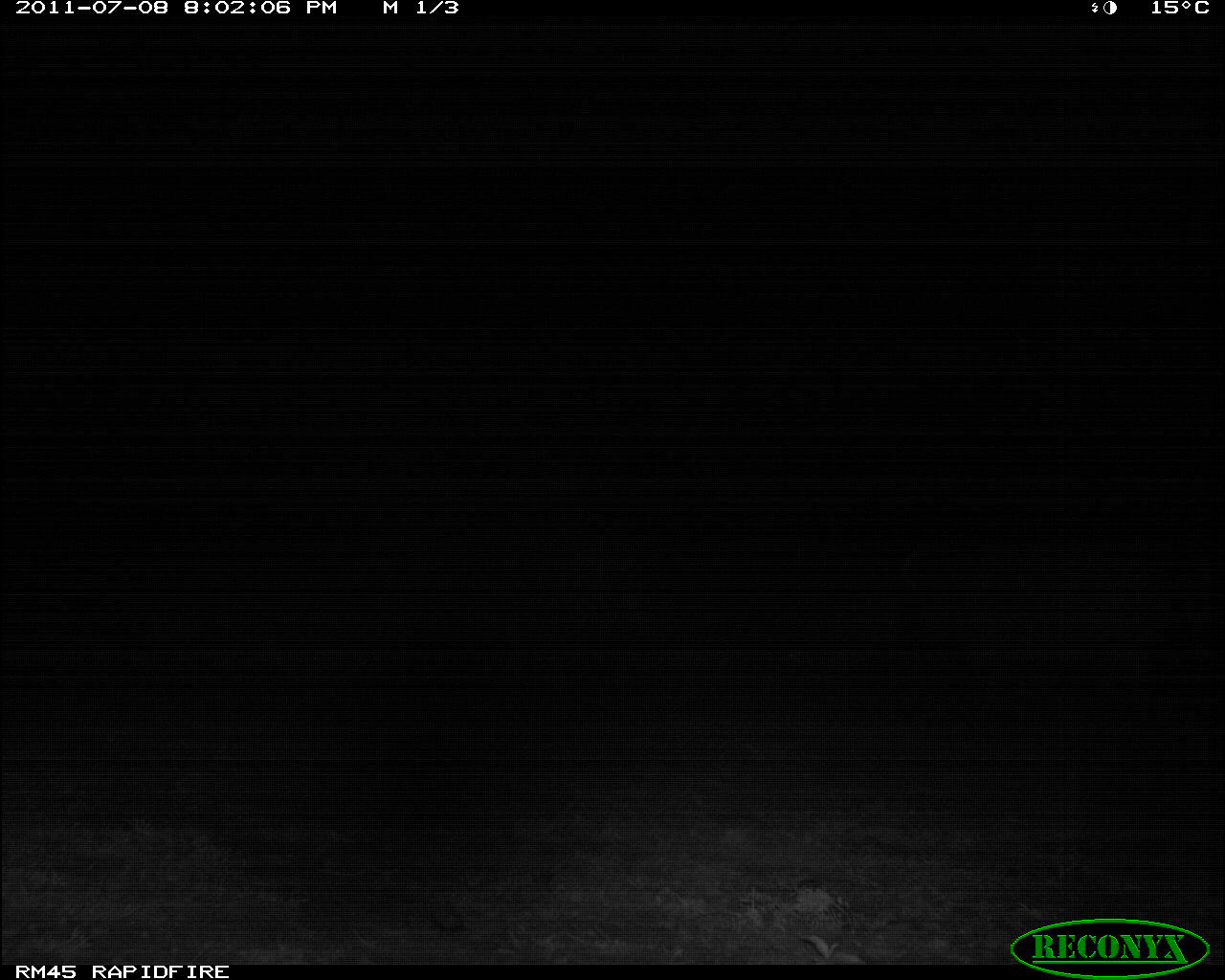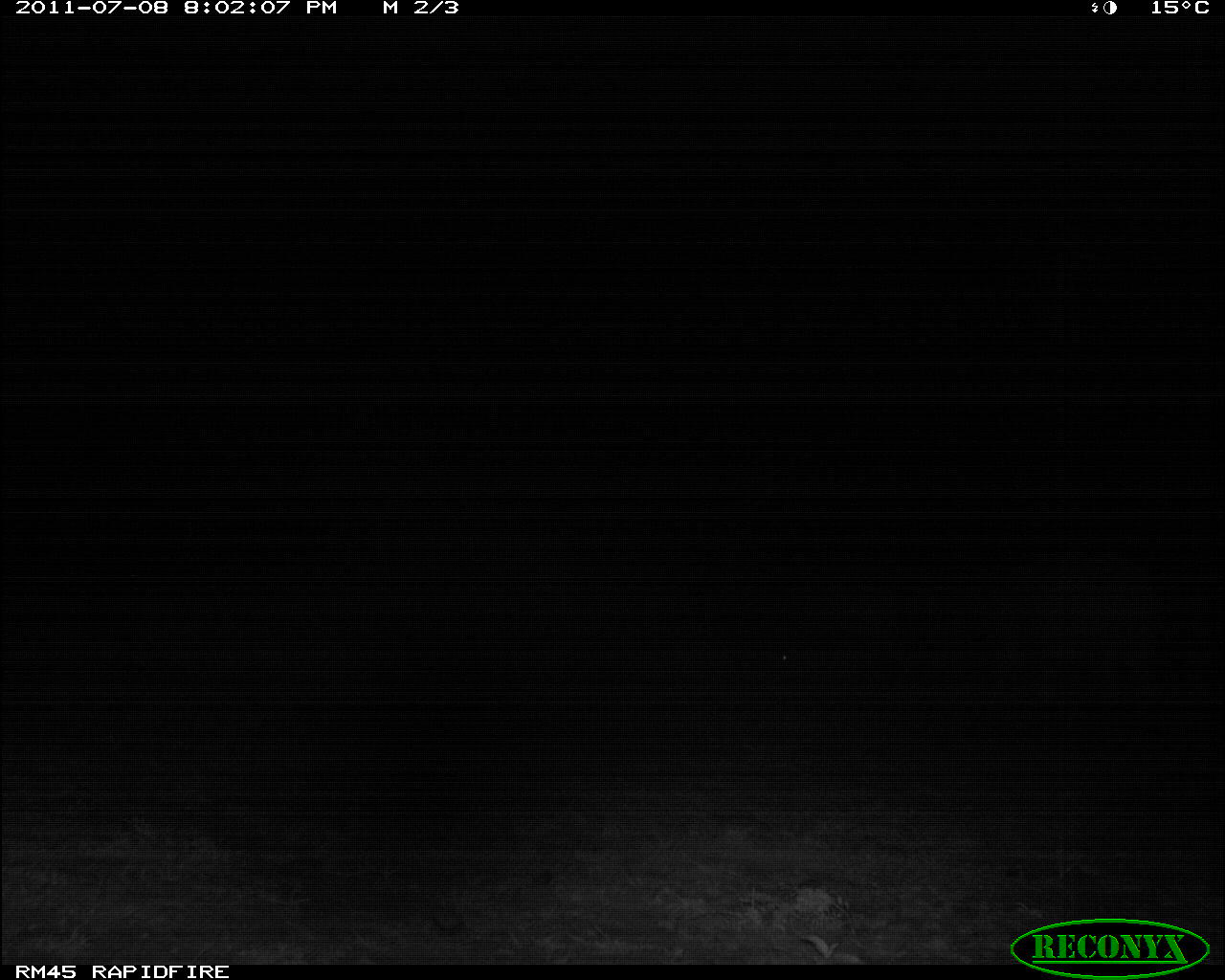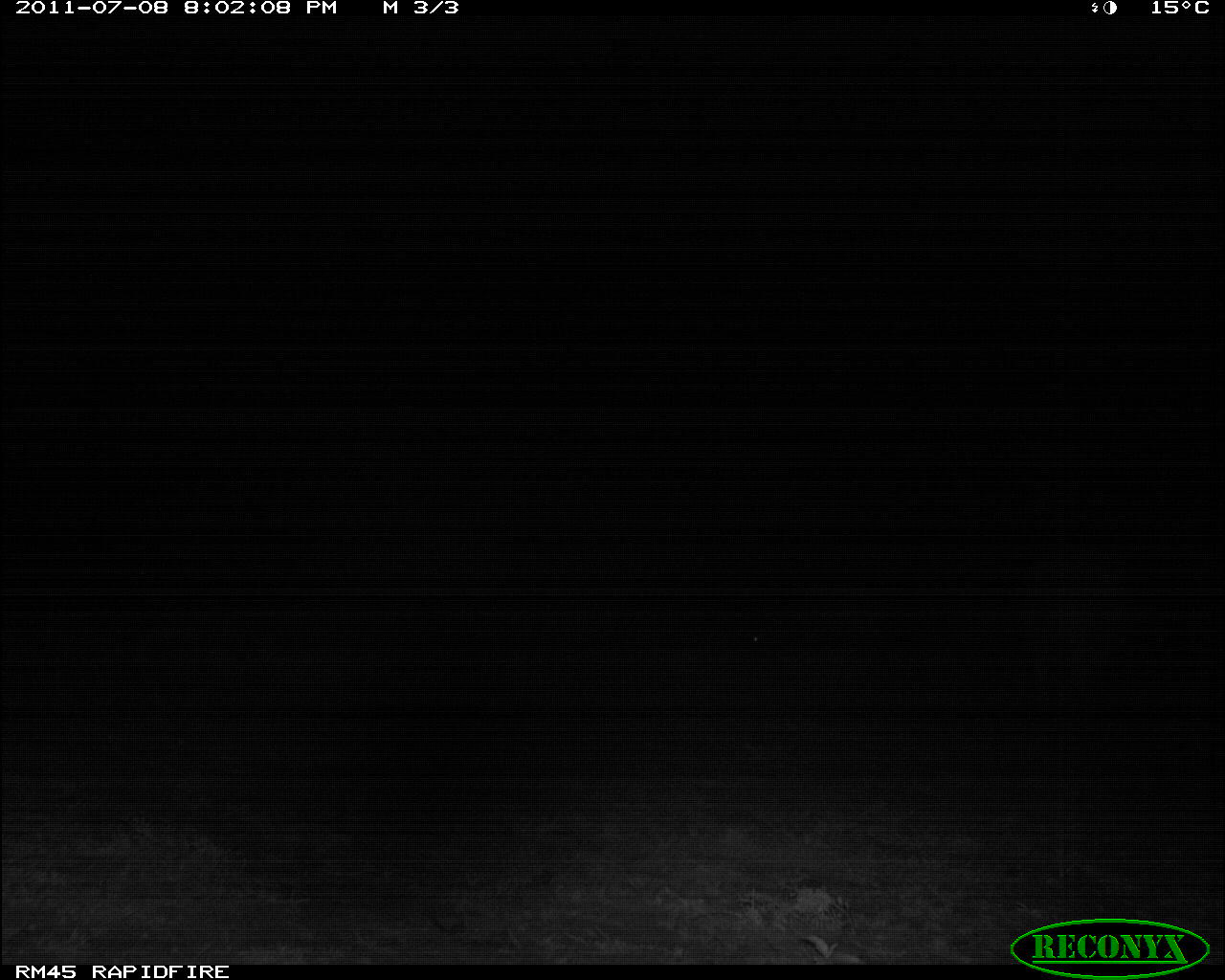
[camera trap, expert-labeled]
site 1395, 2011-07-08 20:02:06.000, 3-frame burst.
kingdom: Animalia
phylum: Chordata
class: Mammalia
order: Artiodactyla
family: Bovidae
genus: Syncerus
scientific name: Syncerus caffer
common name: african buffalo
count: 2